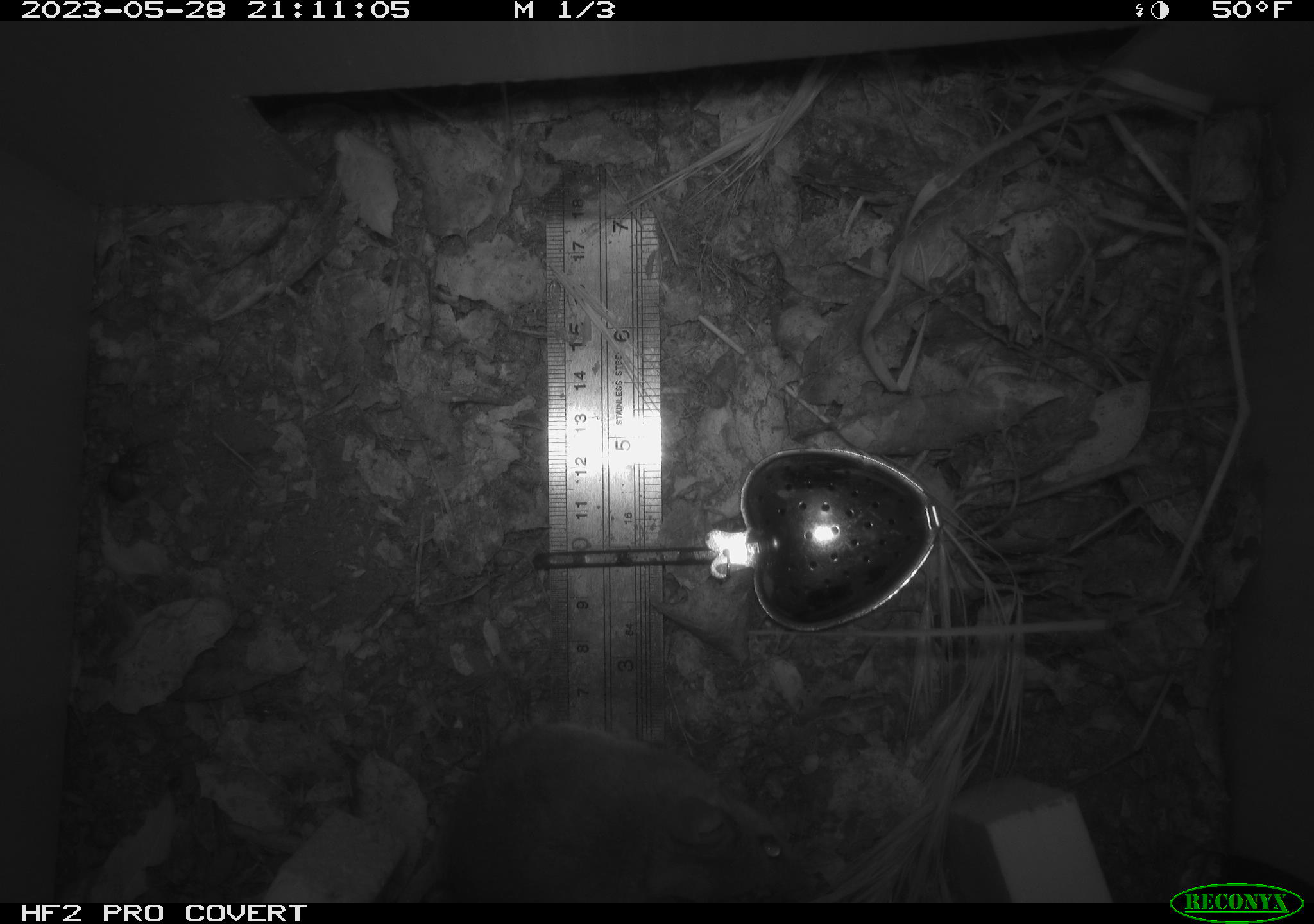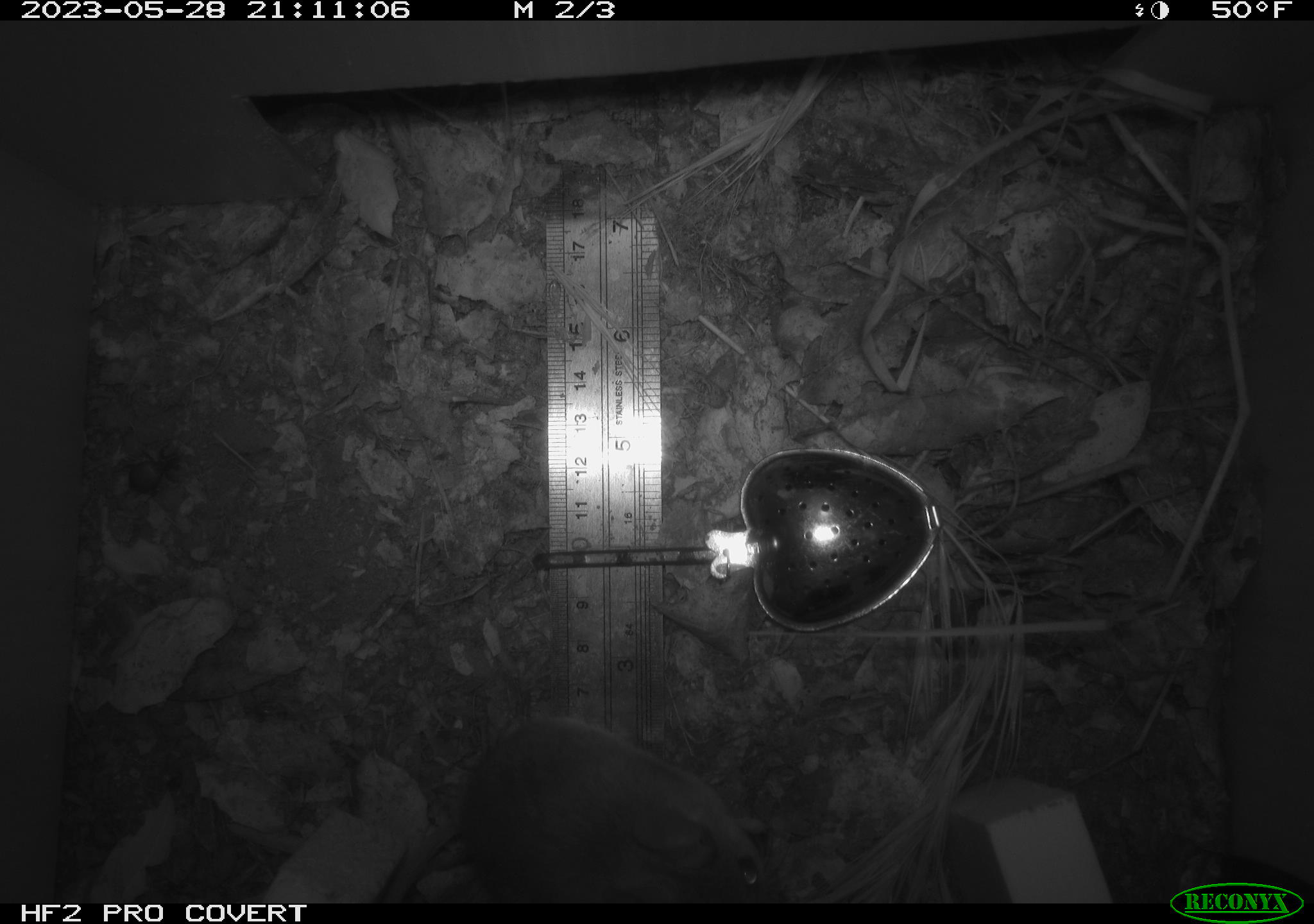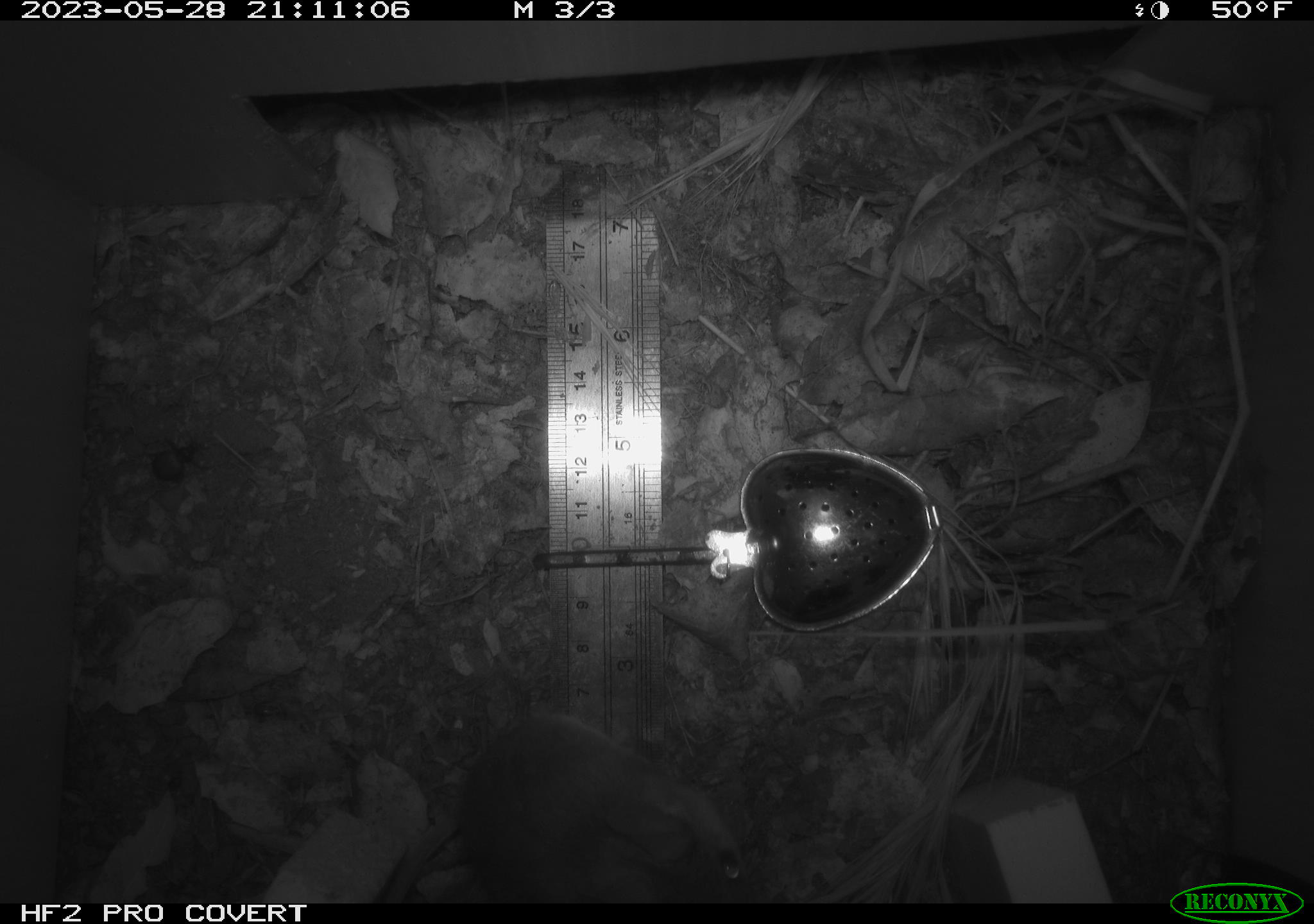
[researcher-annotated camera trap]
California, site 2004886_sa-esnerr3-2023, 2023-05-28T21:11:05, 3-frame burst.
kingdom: Animalia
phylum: Chordata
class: Mammalia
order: Rodentia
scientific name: Rodentia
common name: mouse species